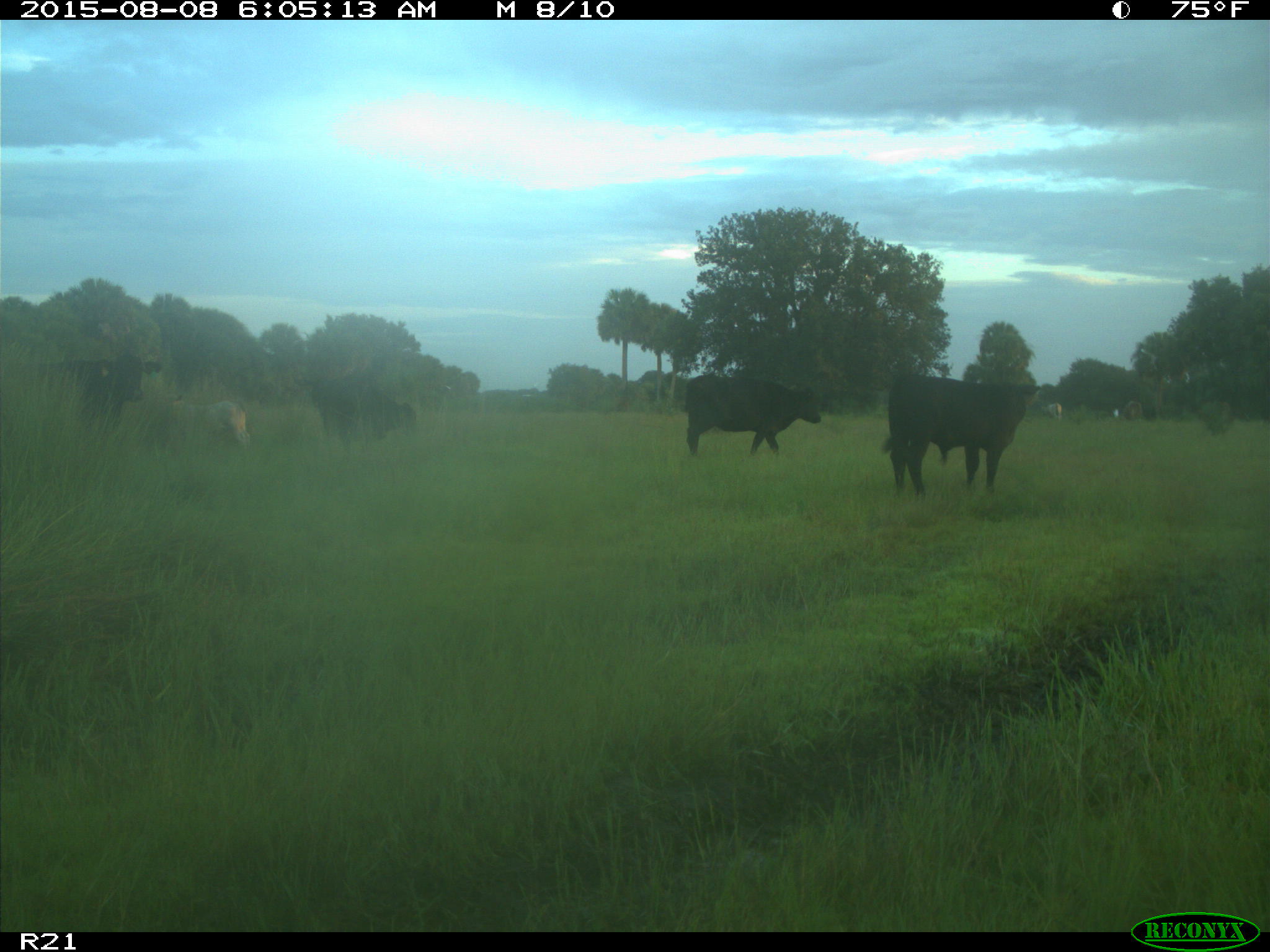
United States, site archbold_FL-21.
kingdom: Animalia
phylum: Chordata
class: Mammalia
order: Artiodactyla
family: Bovidae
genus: Bos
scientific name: Bos taurus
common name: domestic cow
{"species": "Bos taurus (domestic cow)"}